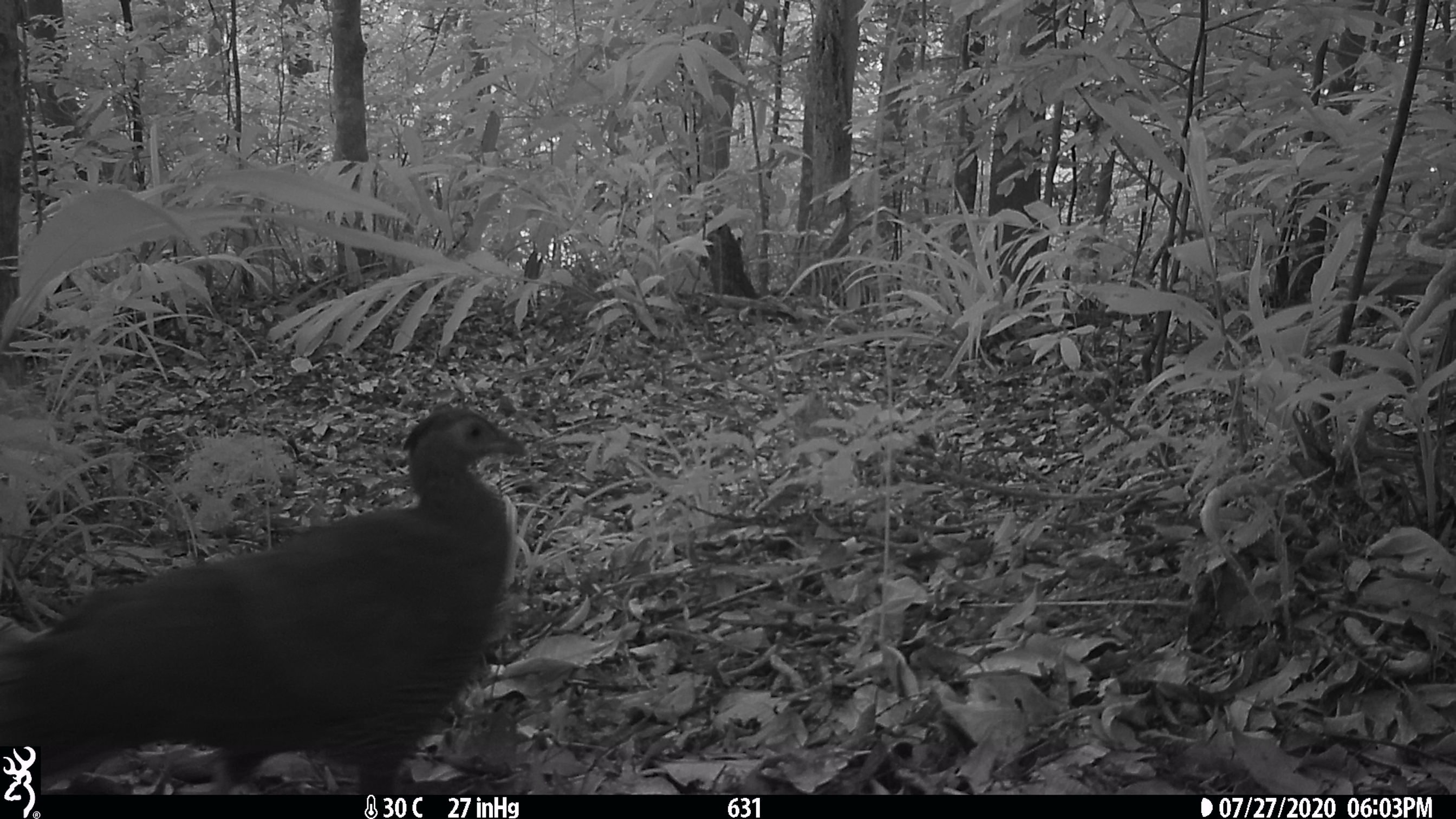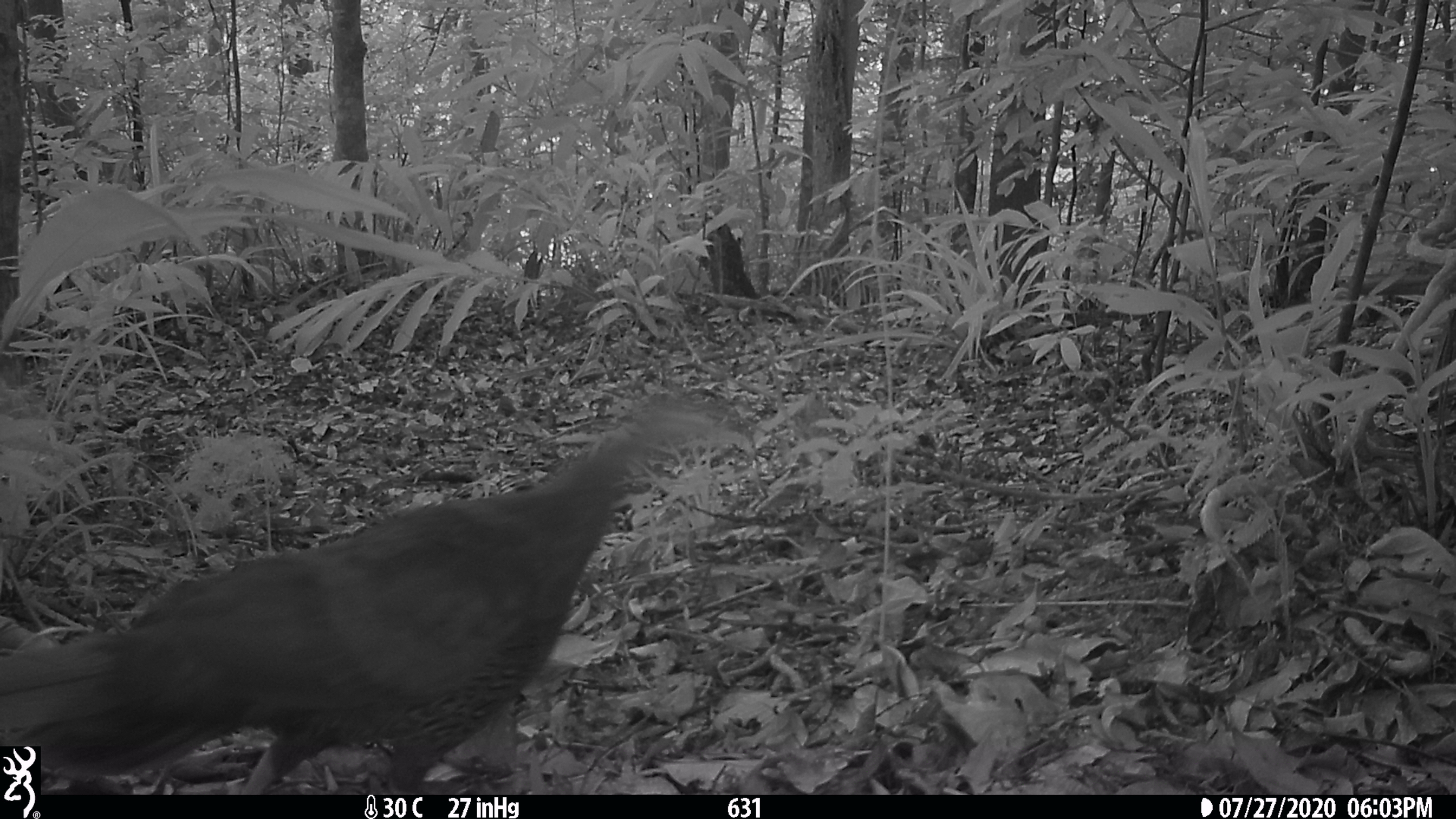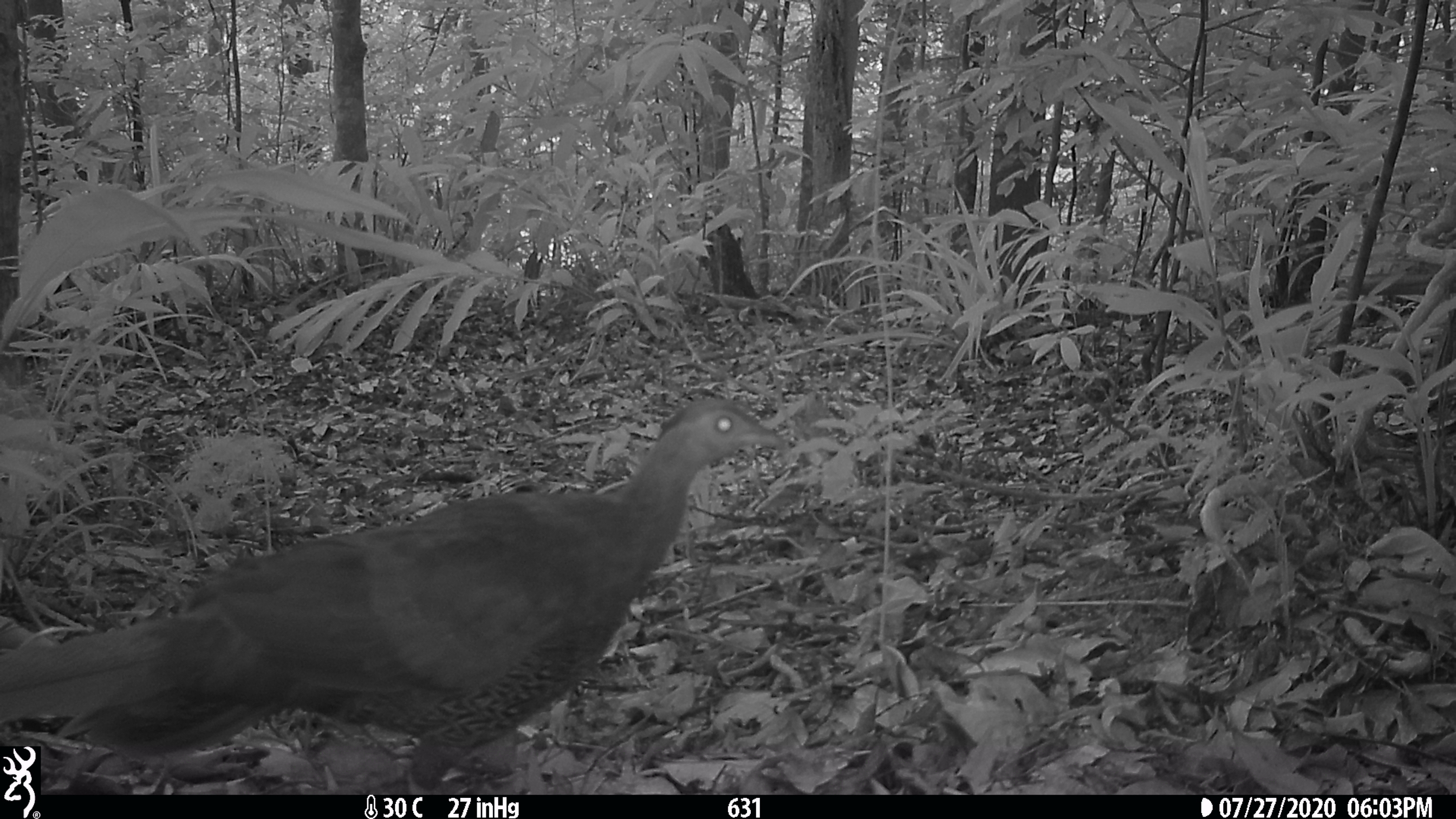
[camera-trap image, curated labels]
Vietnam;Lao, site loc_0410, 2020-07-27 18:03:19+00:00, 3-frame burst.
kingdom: Animalia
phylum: Chordata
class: Aves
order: Galliformes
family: Phasianidae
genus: Lophura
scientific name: Lophura nycthemera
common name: silver pheasant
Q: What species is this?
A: Silver pheasant (Lophura nycthemera).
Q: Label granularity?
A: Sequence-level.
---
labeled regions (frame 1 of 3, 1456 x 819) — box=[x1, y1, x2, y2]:
silver pheasant: box=[0, 407, 527, 794]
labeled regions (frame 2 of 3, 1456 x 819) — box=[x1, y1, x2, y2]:
silver pheasant: box=[0, 388, 756, 794]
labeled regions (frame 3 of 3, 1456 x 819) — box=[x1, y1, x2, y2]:
silver pheasant: box=[0, 397, 788, 794]